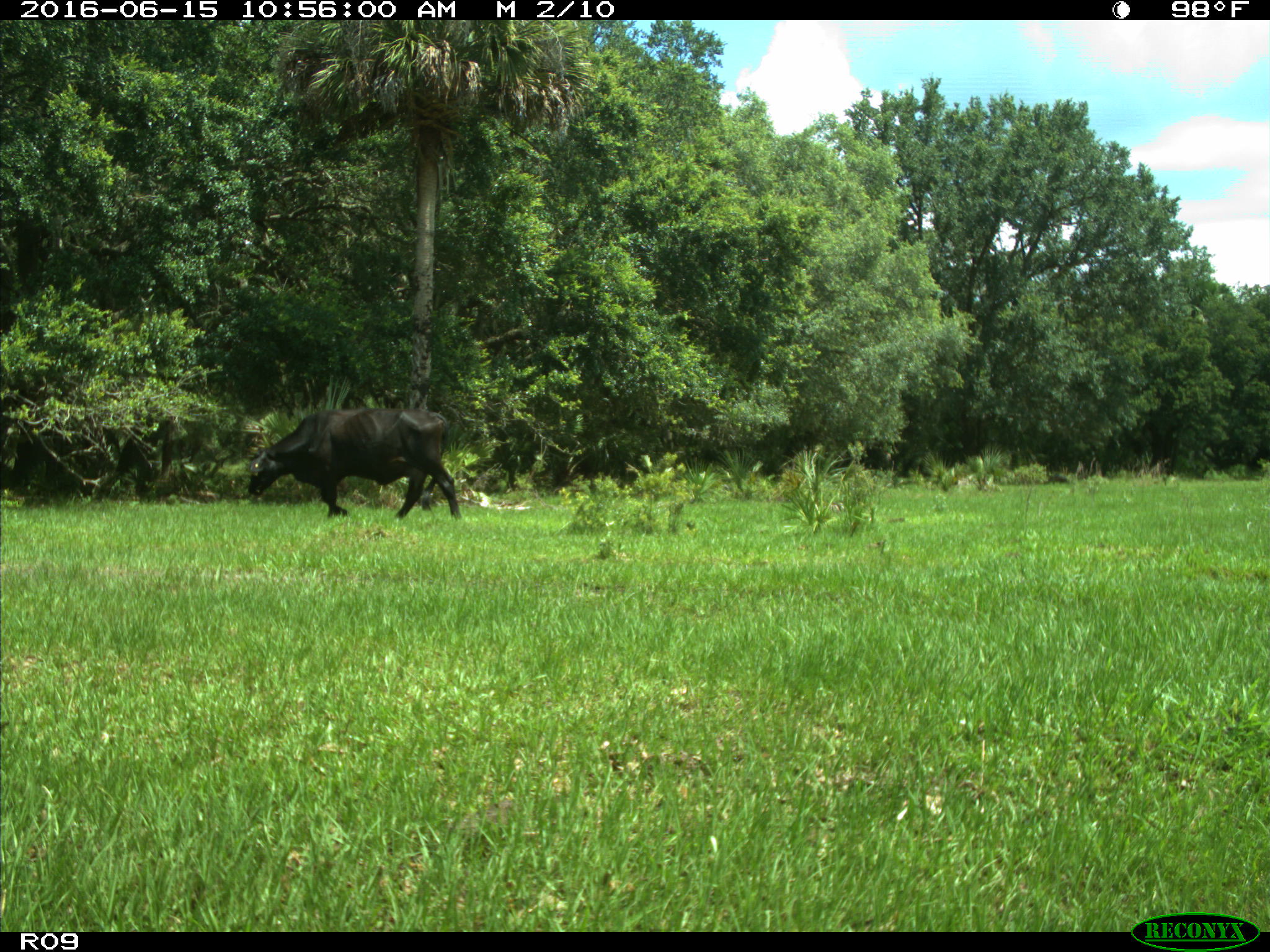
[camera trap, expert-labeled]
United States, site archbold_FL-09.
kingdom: Animalia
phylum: Chordata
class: Mammalia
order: Artiodactyla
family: Bovidae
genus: Bos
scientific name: Bos taurus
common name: domestic cow